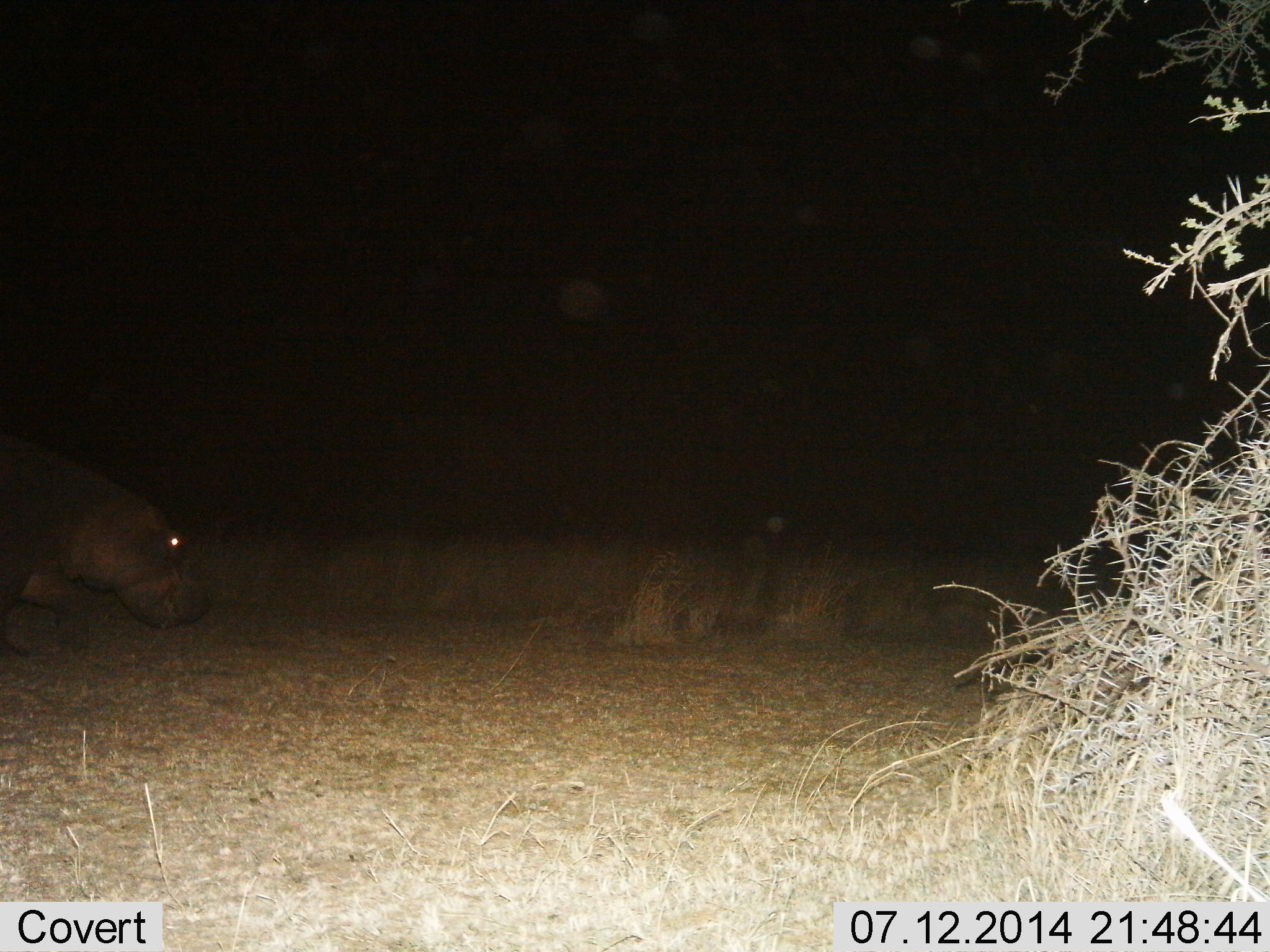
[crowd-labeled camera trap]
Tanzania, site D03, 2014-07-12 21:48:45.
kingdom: Animalia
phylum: Chordata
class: Mammalia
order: Artiodactyla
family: Hippopotamidae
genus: Hippopotamus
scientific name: Hippopotamus amphibius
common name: hippopotamus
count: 1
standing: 10%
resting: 0%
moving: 80%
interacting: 0%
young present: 0%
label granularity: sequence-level